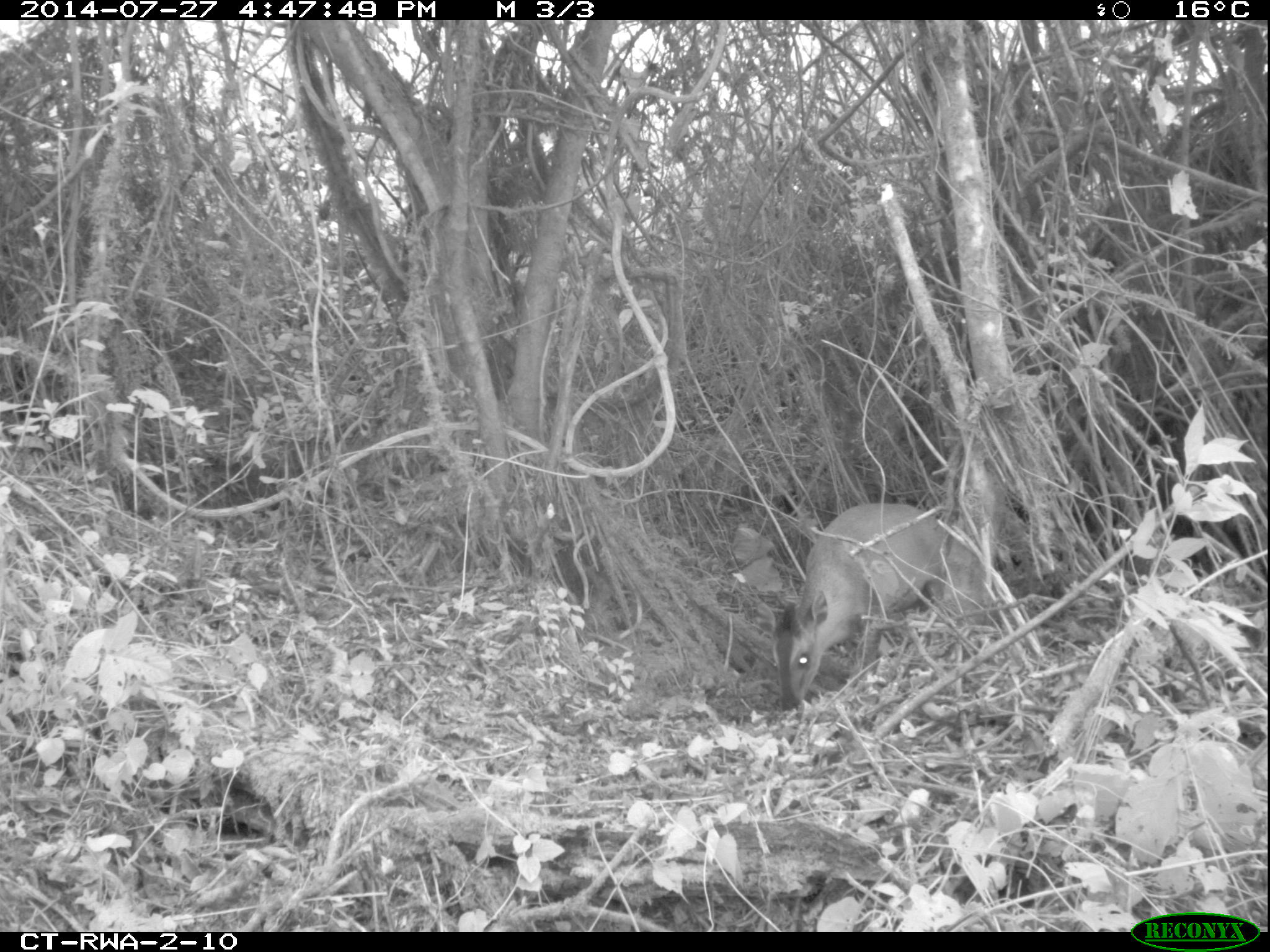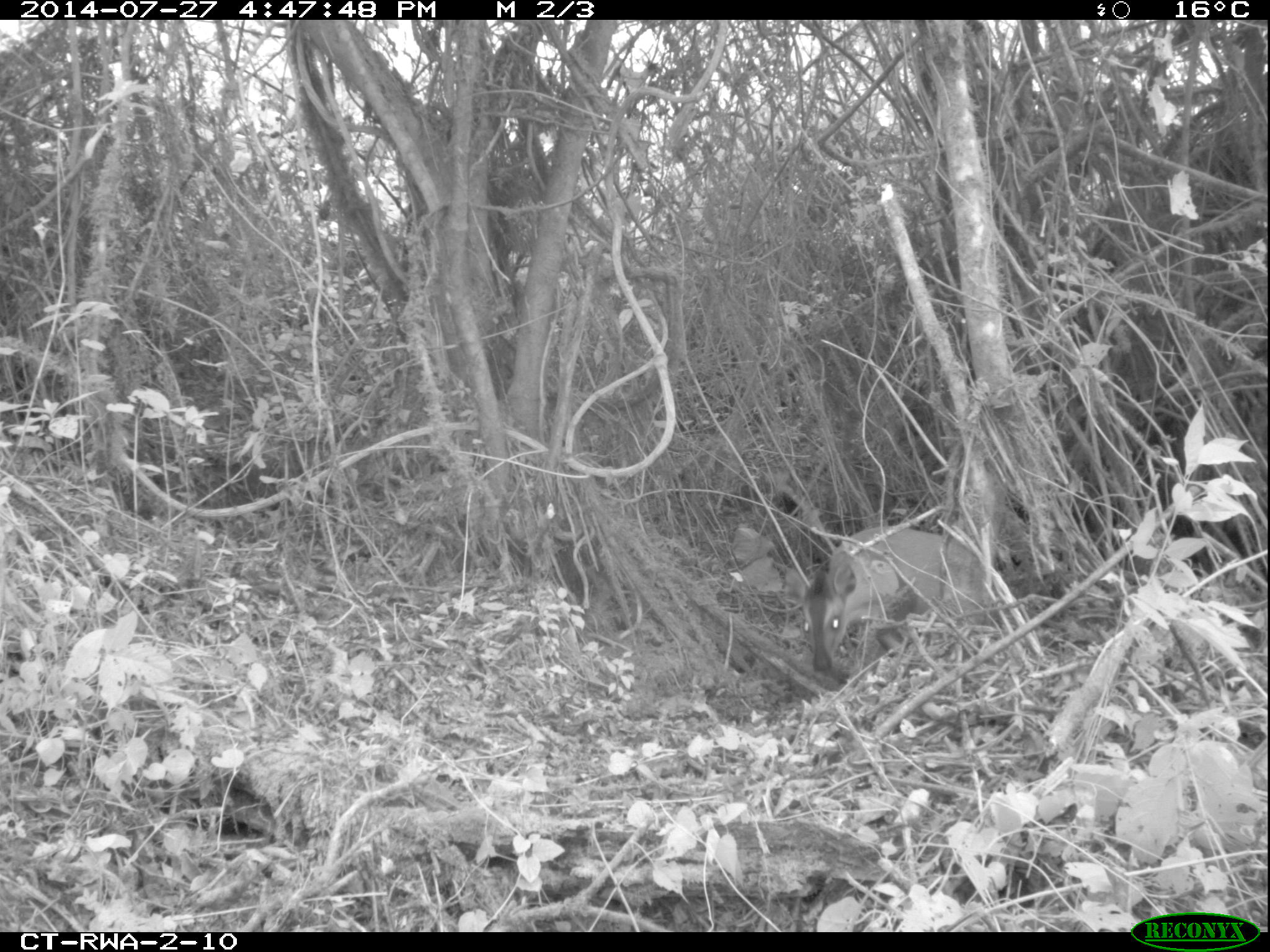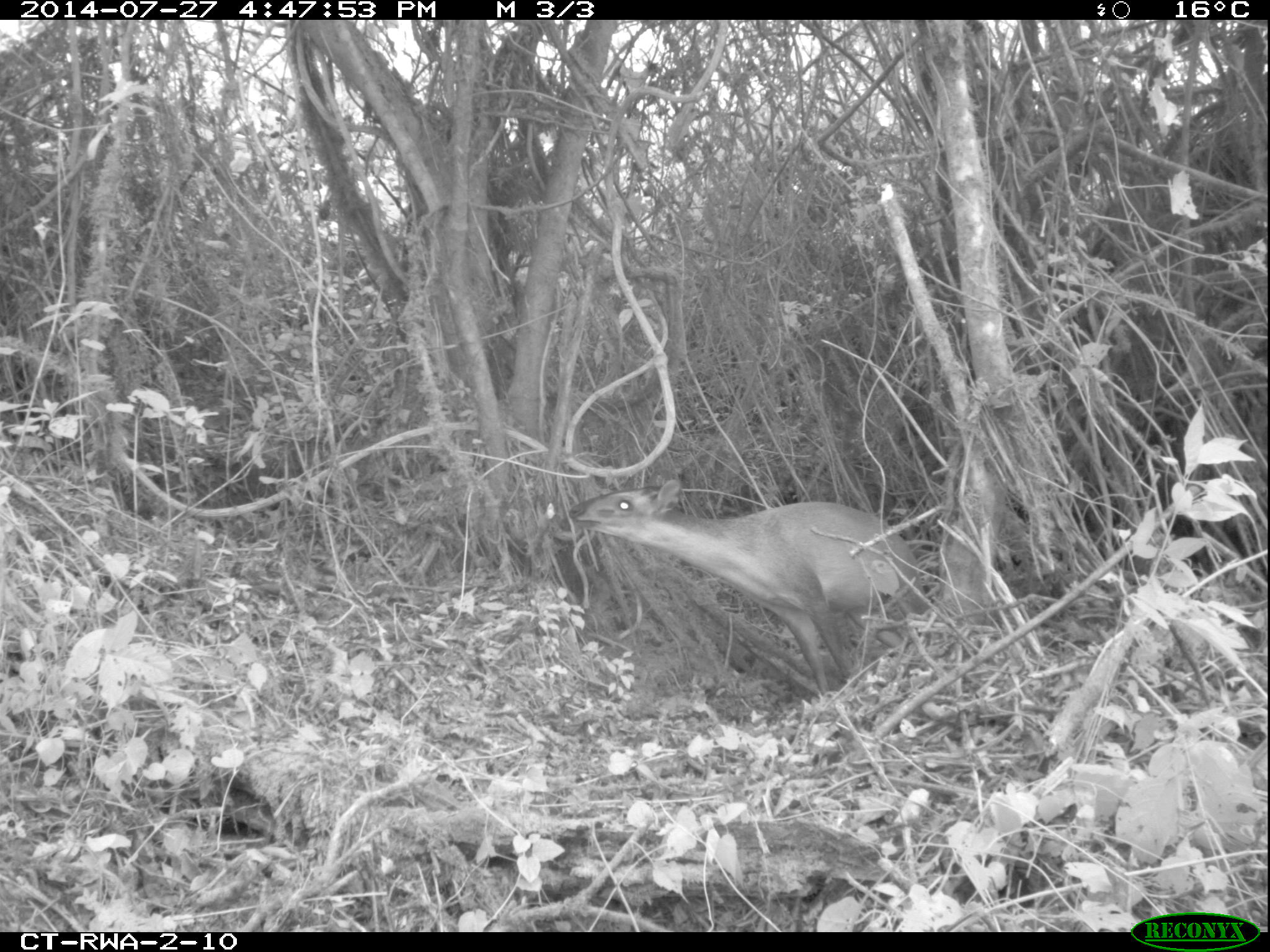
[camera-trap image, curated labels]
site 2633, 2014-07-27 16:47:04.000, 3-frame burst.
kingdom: Animalia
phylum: Chordata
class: Mammalia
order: Artiodactyla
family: Bovidae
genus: Cephalophus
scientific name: Cephalophus nigrifrons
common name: black-fronted duiker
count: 1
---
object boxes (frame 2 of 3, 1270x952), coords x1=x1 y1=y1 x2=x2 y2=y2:
cephalophus nigrifrons: x1=797 y1=525 x2=987 y2=680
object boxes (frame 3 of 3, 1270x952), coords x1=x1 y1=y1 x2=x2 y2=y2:
cephalophus nigrifrons: x1=564 y1=476 x2=935 y2=700